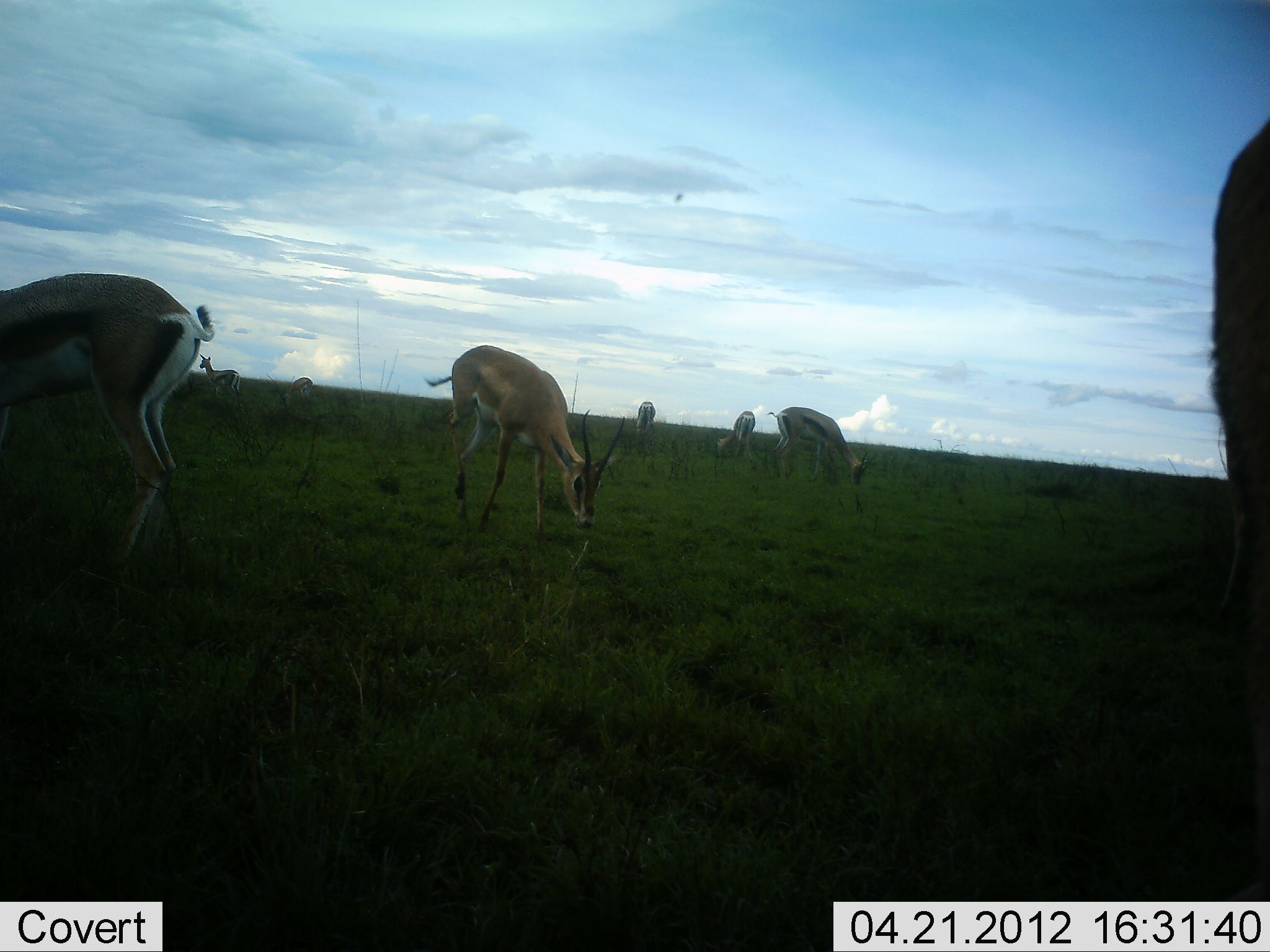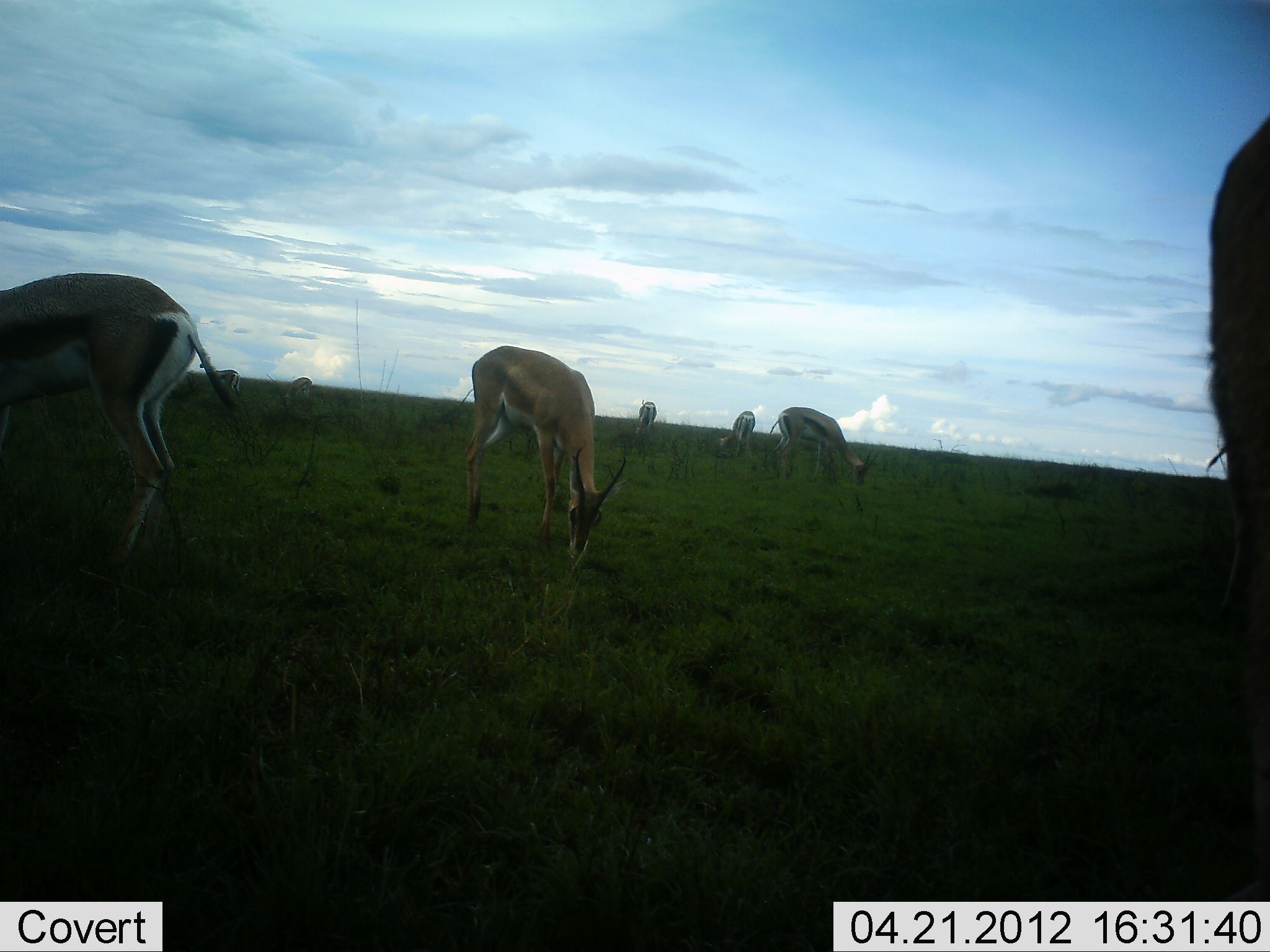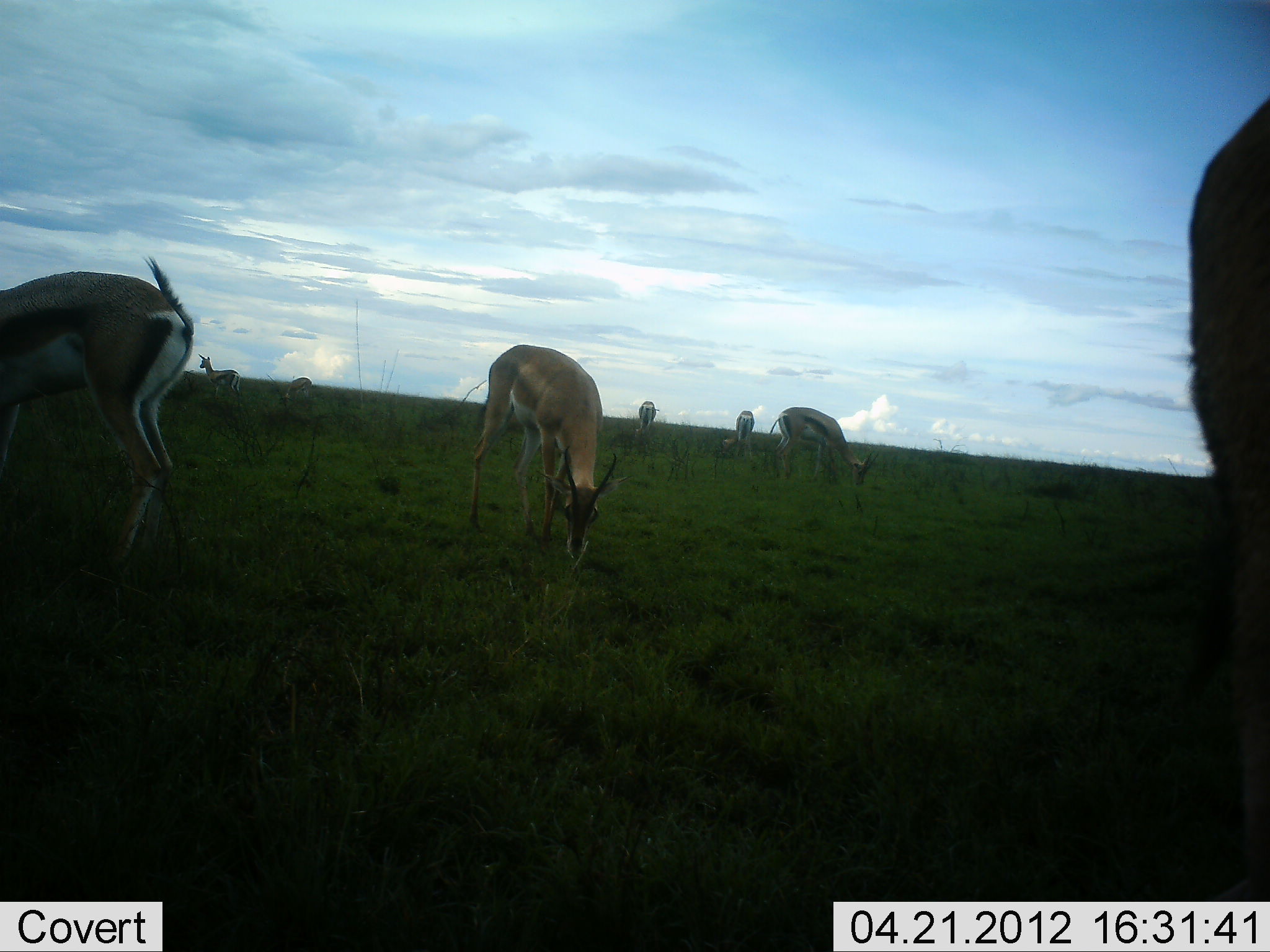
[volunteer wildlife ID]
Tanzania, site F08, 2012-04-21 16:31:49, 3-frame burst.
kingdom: Animalia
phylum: Chordata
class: Mammalia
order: Artiodactyla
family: Bovidae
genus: Nanger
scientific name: Nanger granti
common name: grant's gazelle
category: gazellegrants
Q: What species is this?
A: Gazellegrants (grant's gazelle) (Nanger granti).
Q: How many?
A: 8.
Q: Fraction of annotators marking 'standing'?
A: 33%.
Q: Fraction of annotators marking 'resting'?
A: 0%.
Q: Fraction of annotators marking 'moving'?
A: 7%.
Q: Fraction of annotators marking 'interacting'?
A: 0%.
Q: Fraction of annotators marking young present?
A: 7%.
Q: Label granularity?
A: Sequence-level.